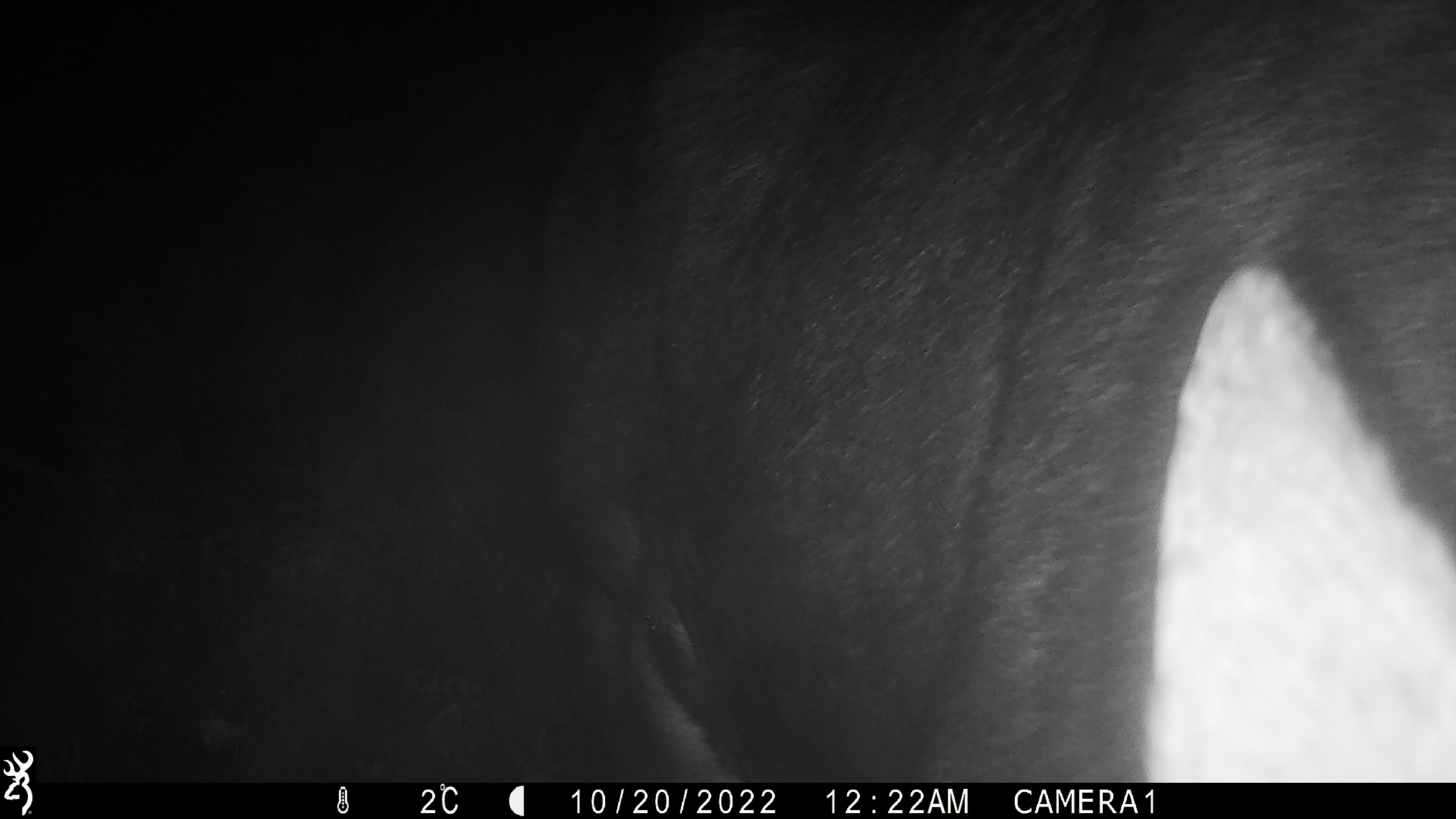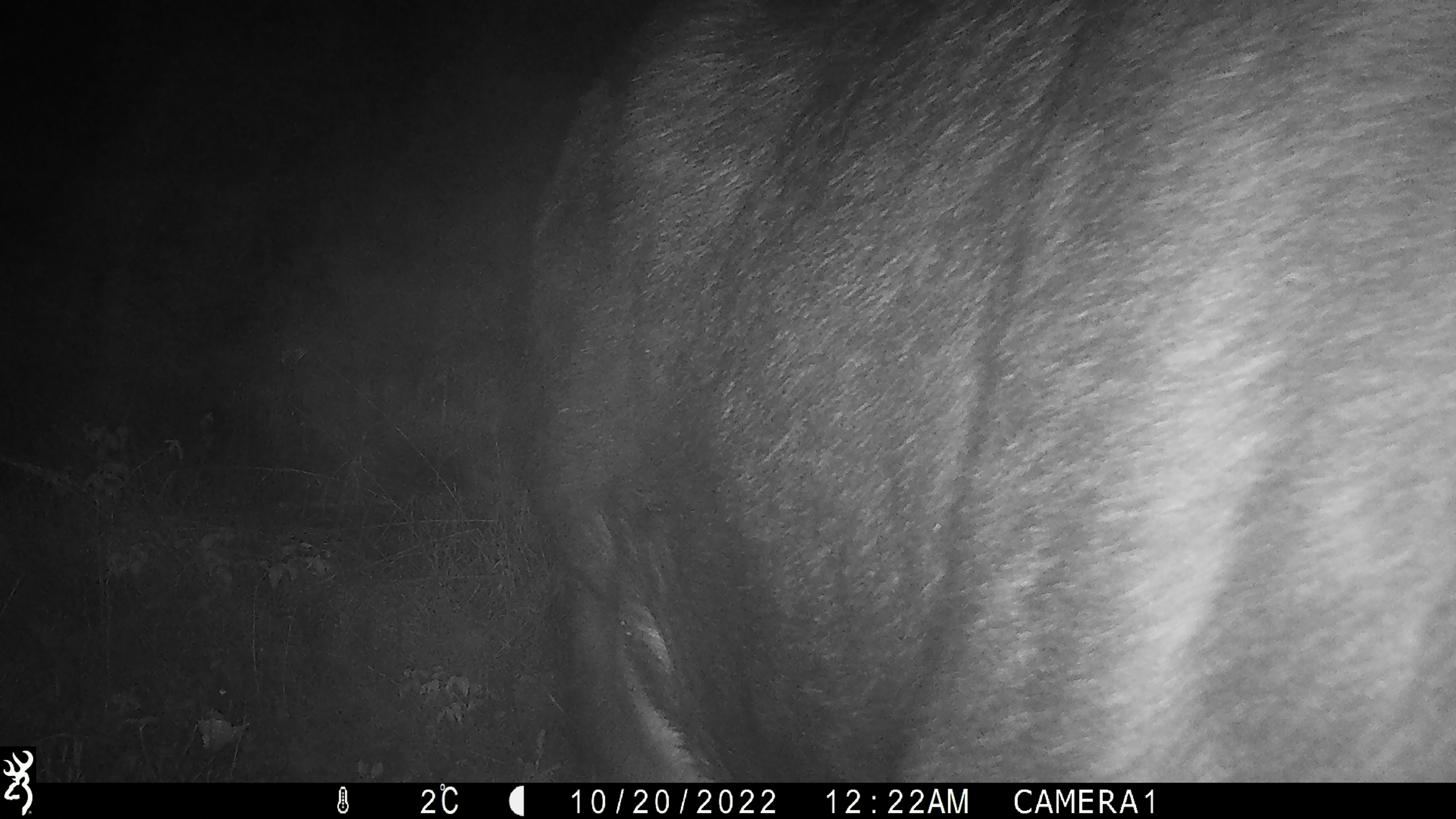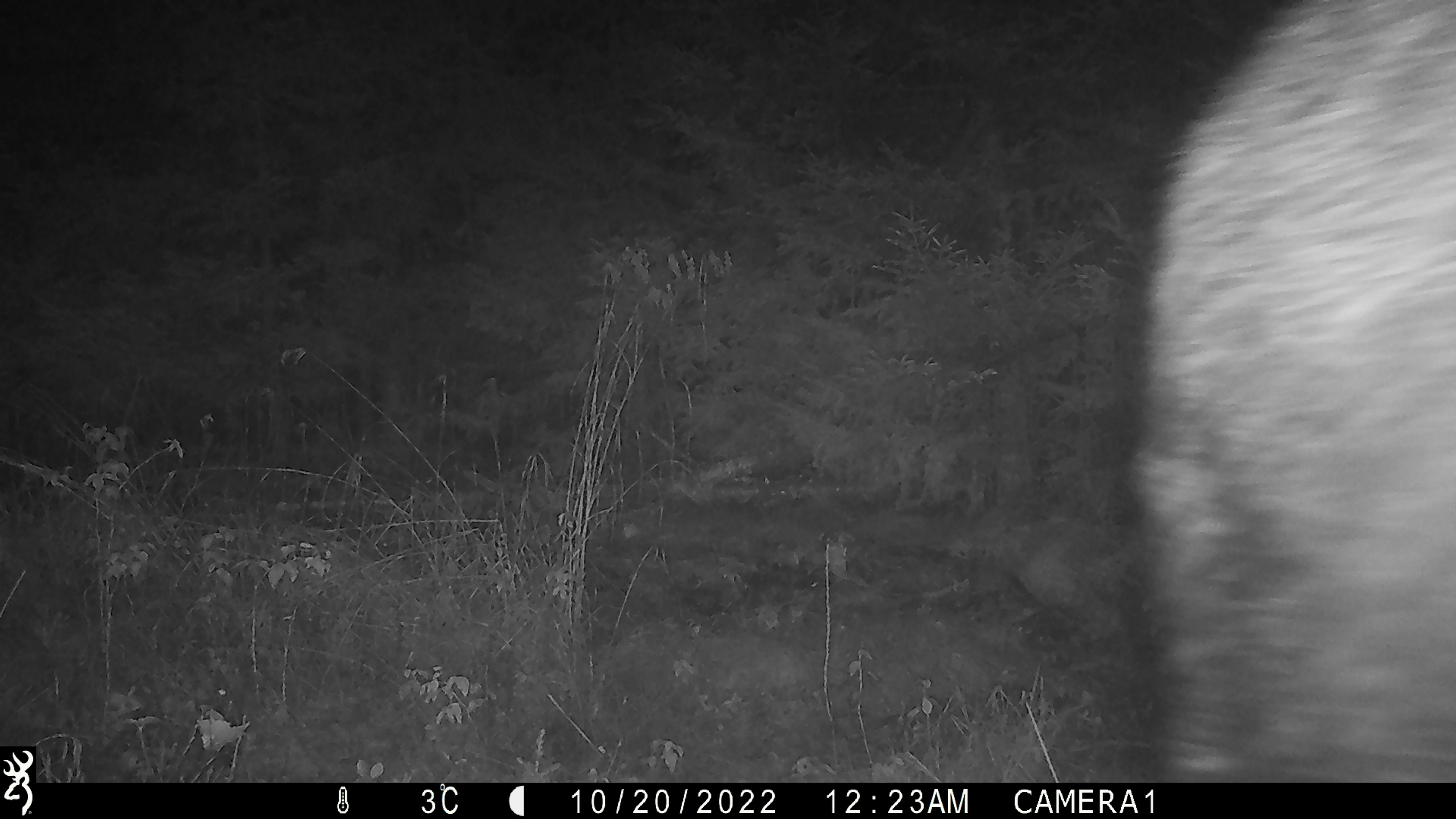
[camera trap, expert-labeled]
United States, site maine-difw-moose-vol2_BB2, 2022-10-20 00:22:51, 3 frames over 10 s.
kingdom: Animalia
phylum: Chordata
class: Mammalia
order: Artiodactyla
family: Cervidae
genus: Alces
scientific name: Alces alces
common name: moose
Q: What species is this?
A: Moose (Alces alces).